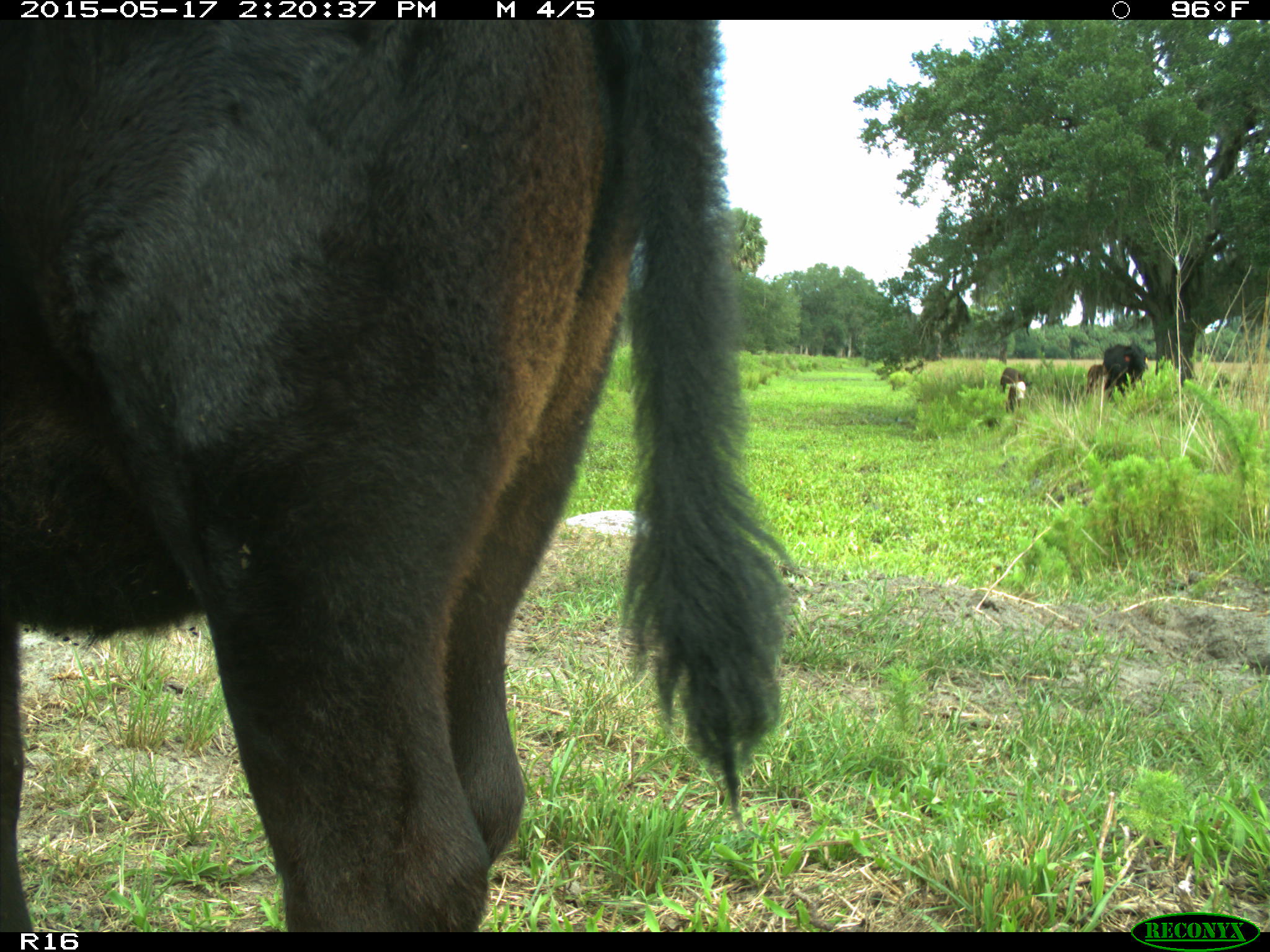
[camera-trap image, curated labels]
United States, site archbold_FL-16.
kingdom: Animalia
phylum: Chordata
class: Mammalia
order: Artiodactyla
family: Bovidae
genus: Bos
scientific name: Bos taurus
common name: domestic cow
Bos taurus (domestic cow).